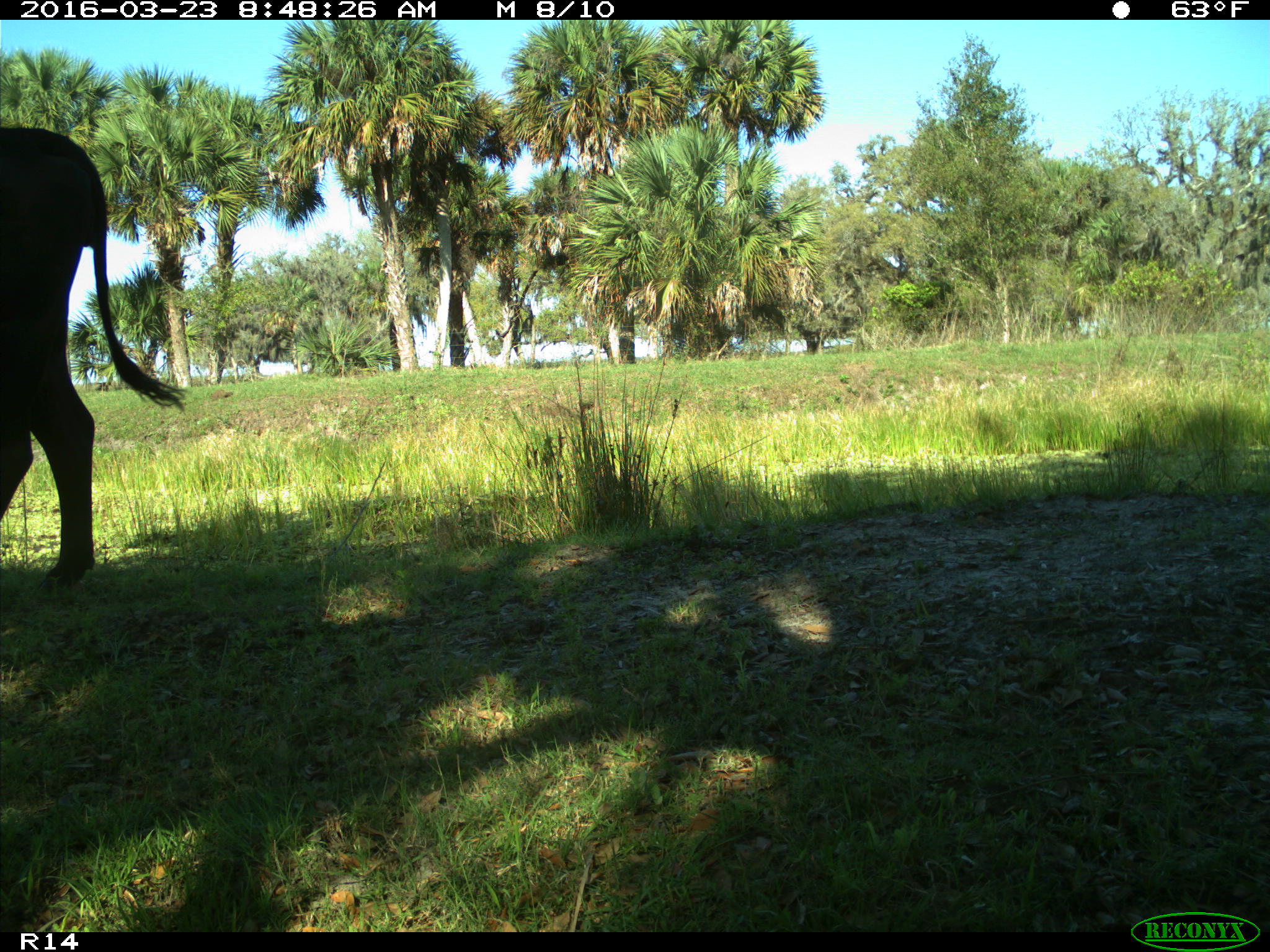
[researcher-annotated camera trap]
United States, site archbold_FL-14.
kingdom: Animalia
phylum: Chordata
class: Mammalia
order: Artiodactyla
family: Bovidae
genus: Bos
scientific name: Bos taurus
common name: domestic cow